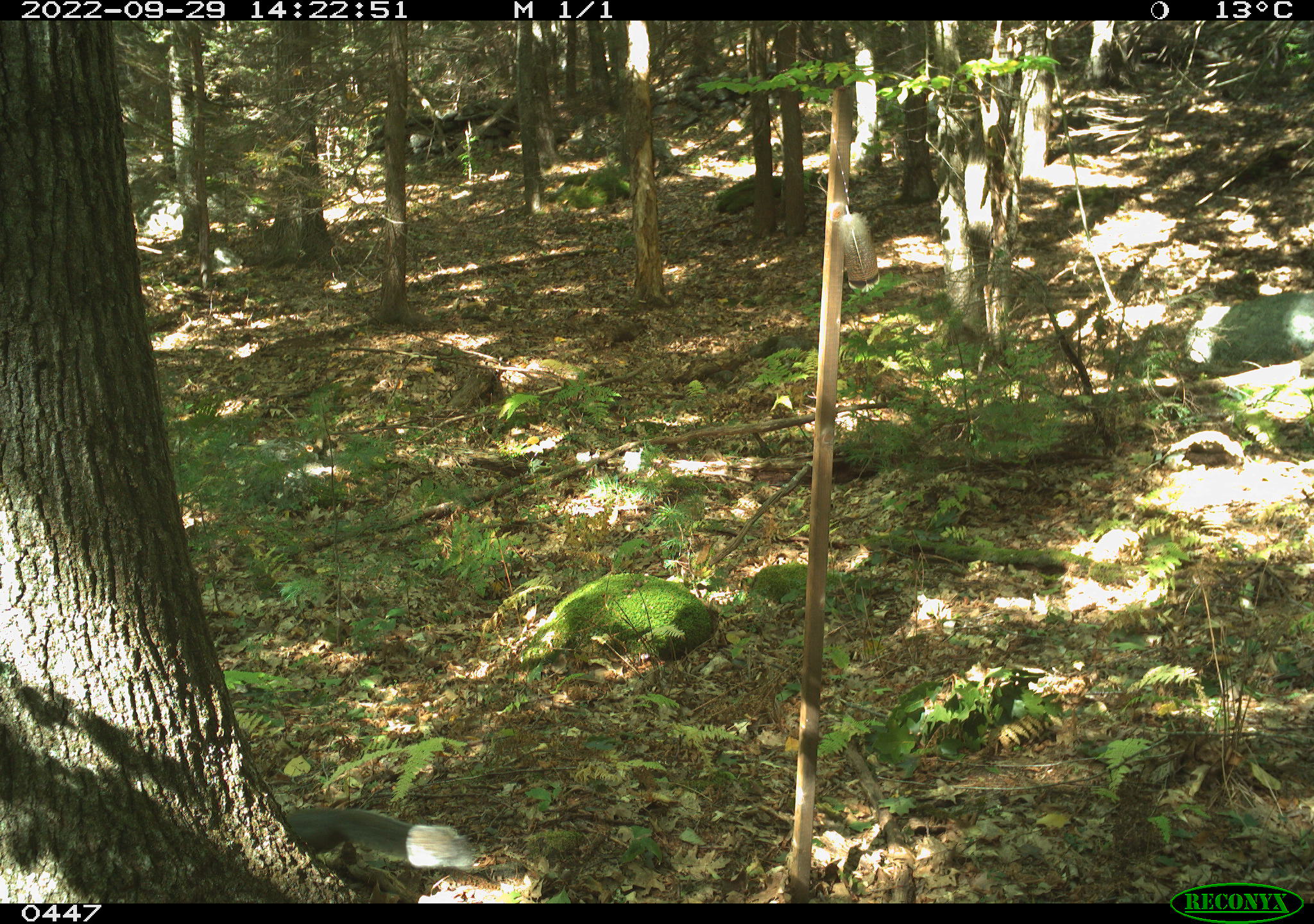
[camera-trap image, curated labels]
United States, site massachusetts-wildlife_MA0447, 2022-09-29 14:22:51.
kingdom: Animalia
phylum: Chordata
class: Mammalia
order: Rodentia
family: Sciuridae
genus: Sciurus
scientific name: Sciurus carolinensis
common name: gray squirrel